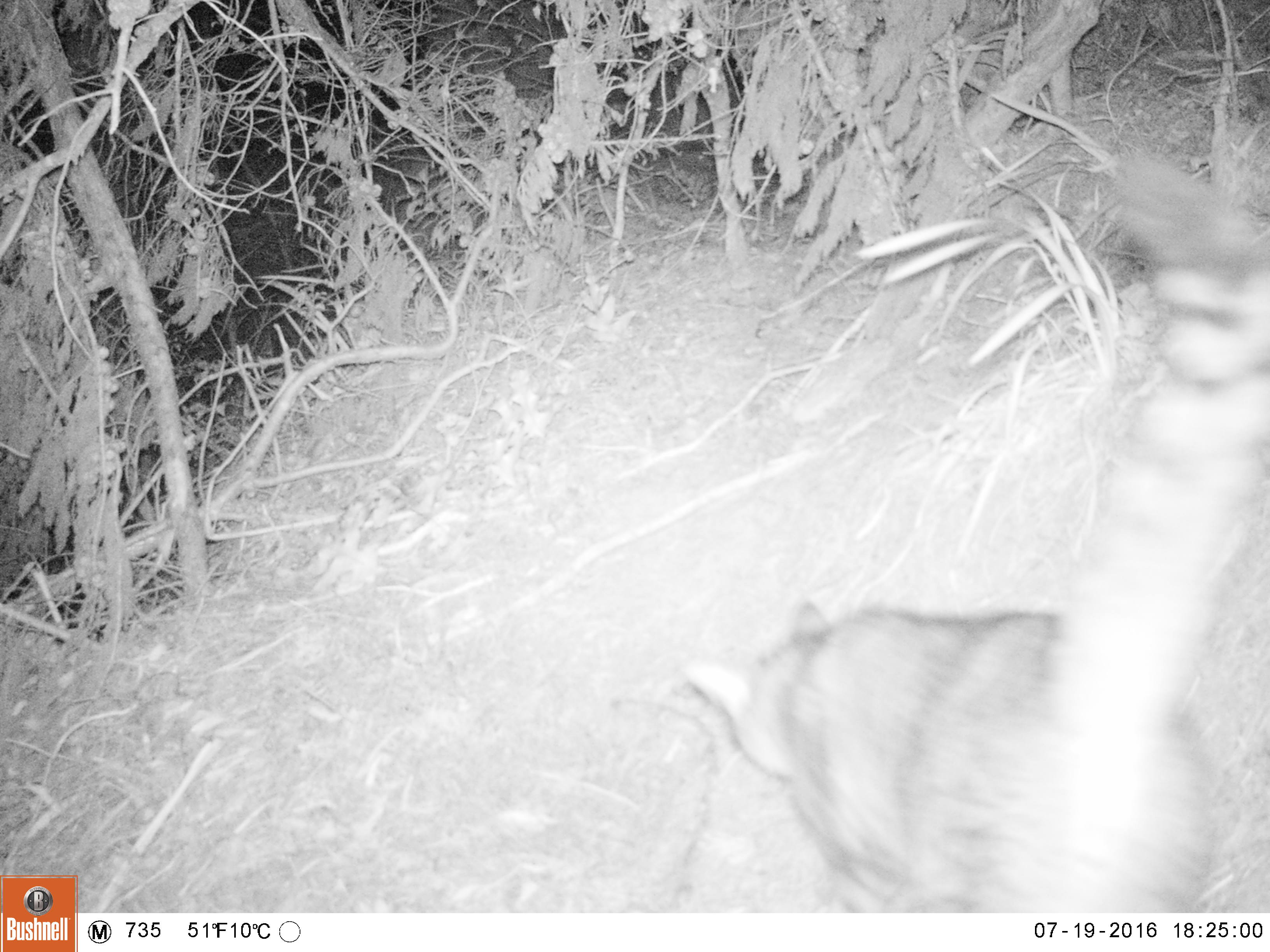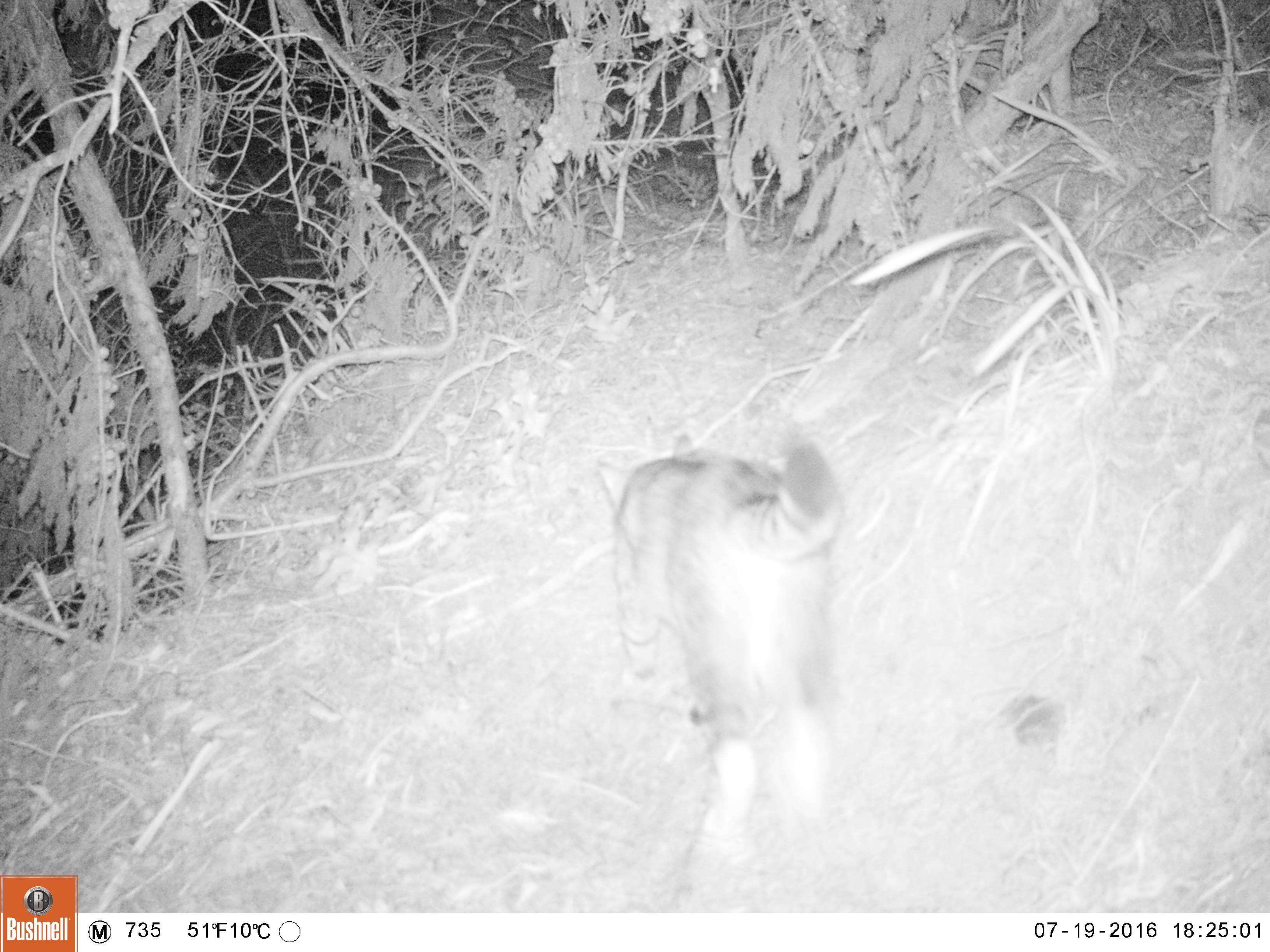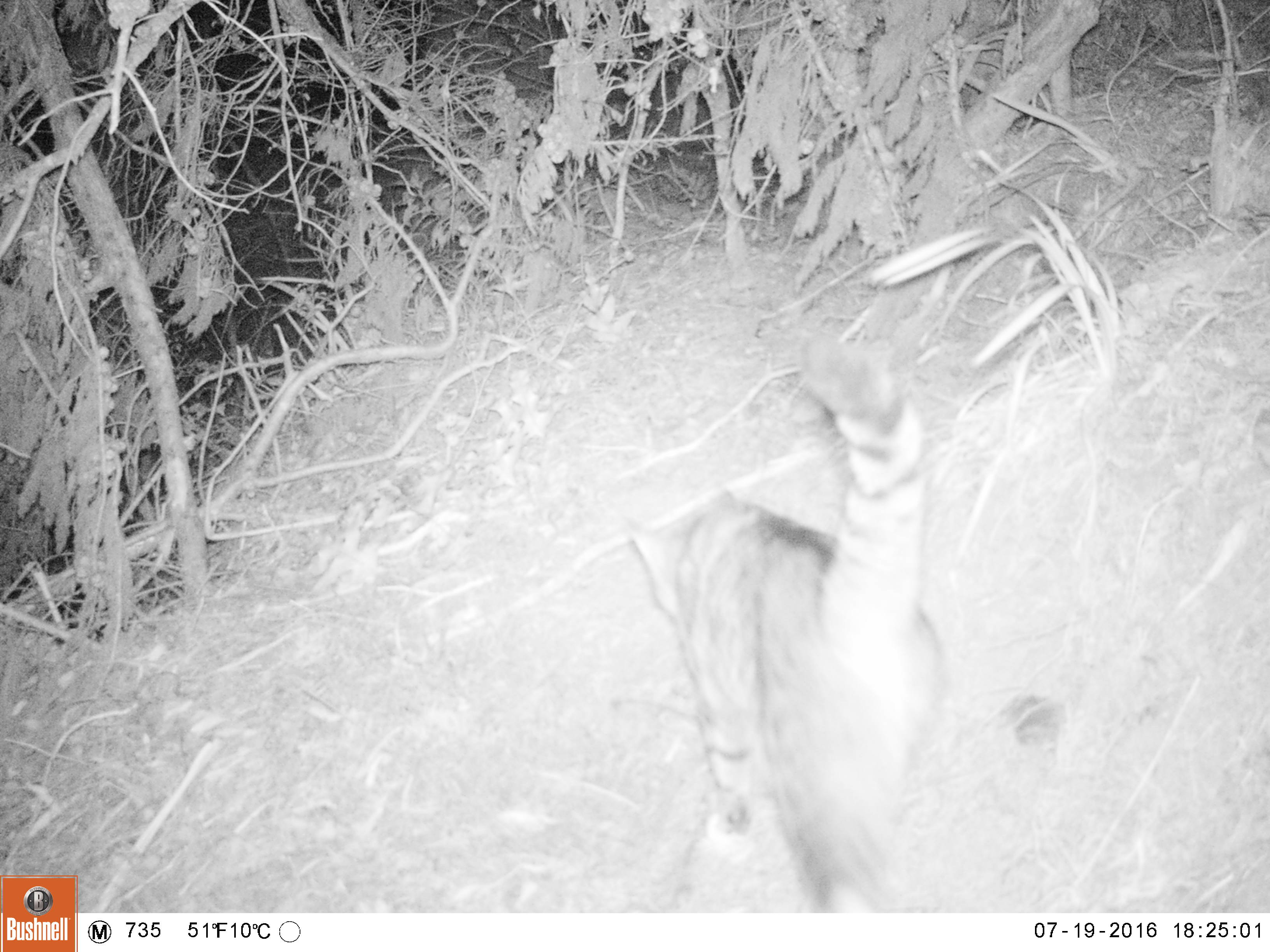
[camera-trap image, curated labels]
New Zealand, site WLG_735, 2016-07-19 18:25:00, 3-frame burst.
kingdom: Animalia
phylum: Chordata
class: Mammalia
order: Carnivora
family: Felidae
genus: Felis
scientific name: Felis catus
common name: domestic cat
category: cat